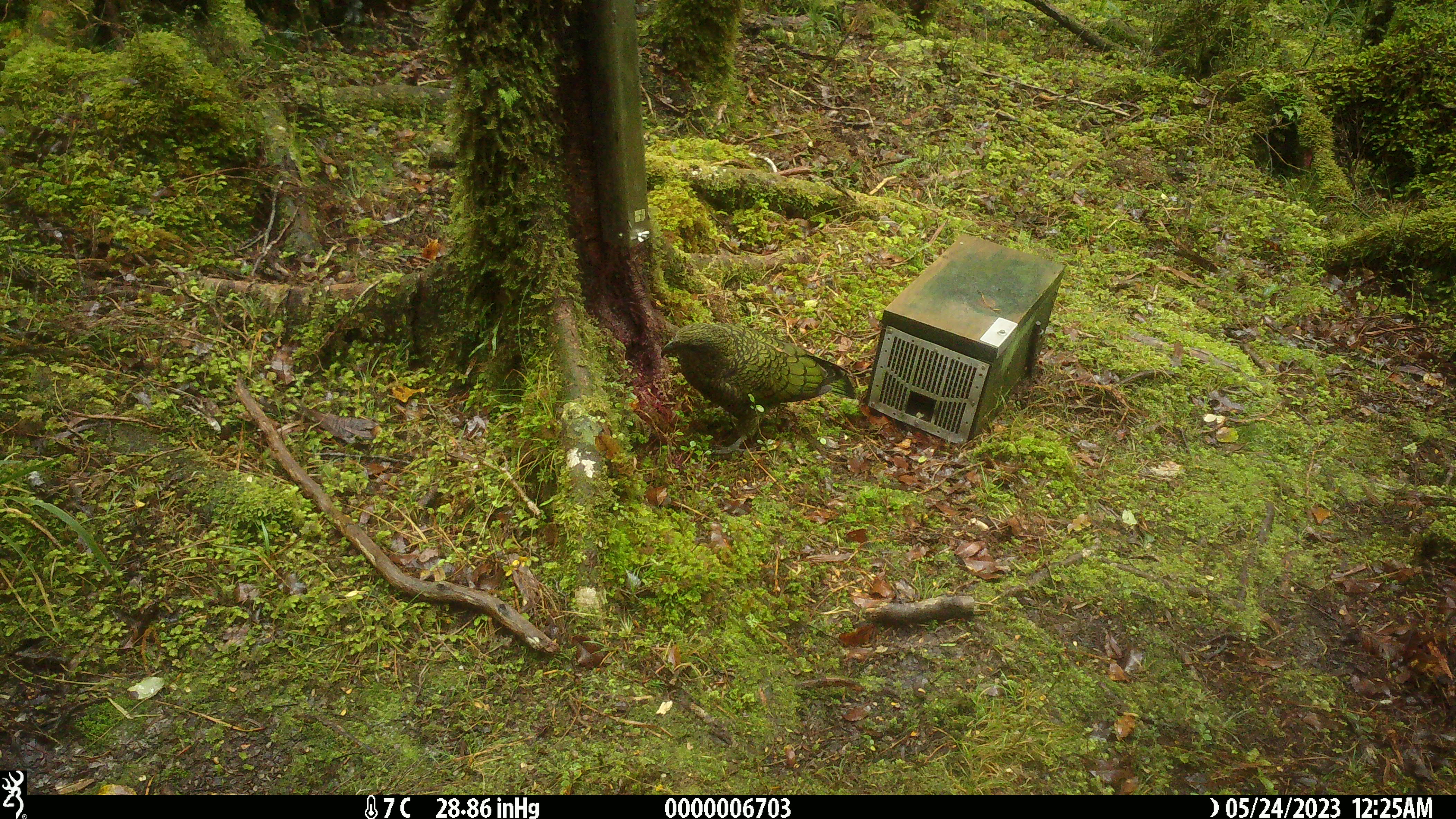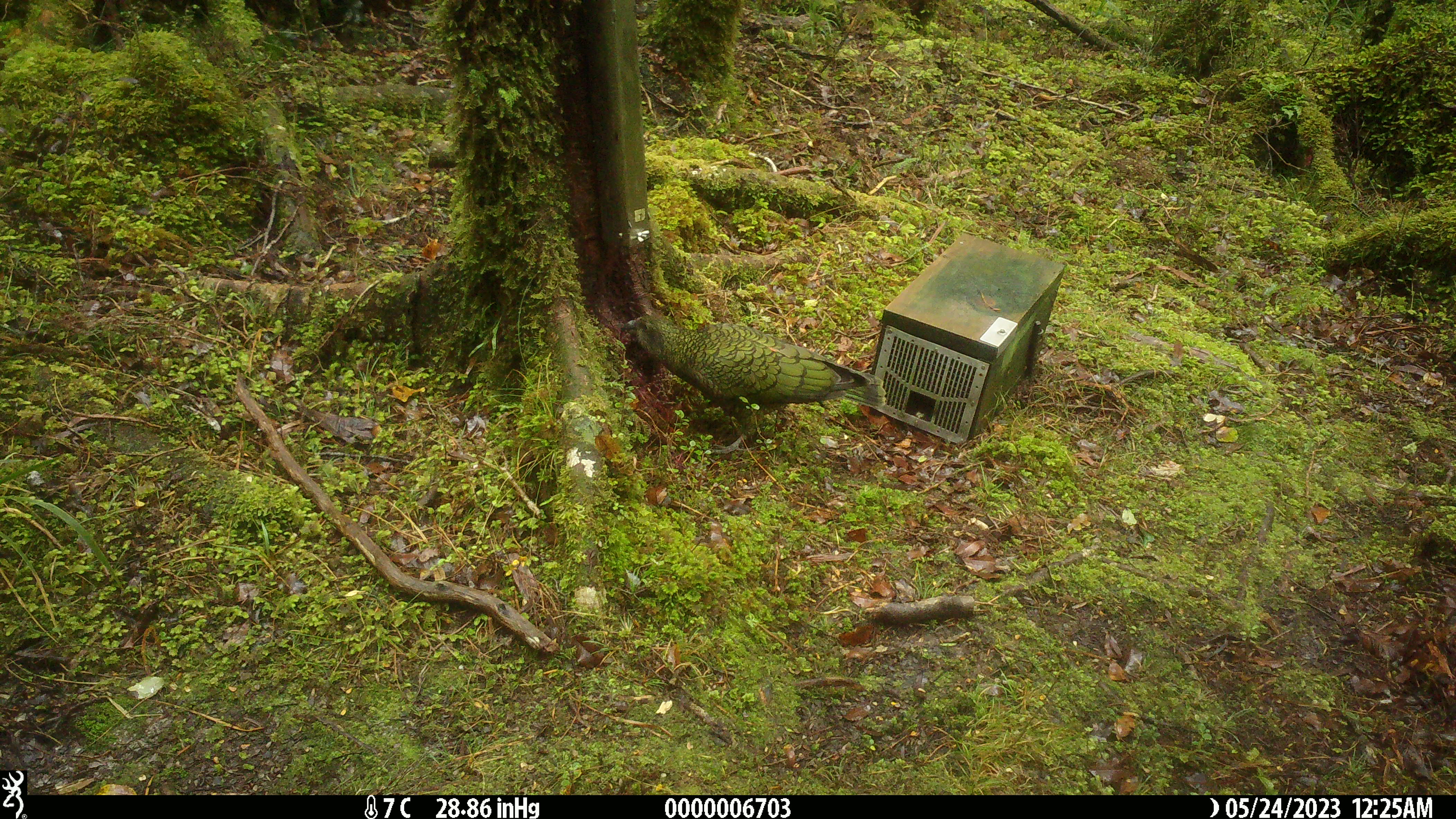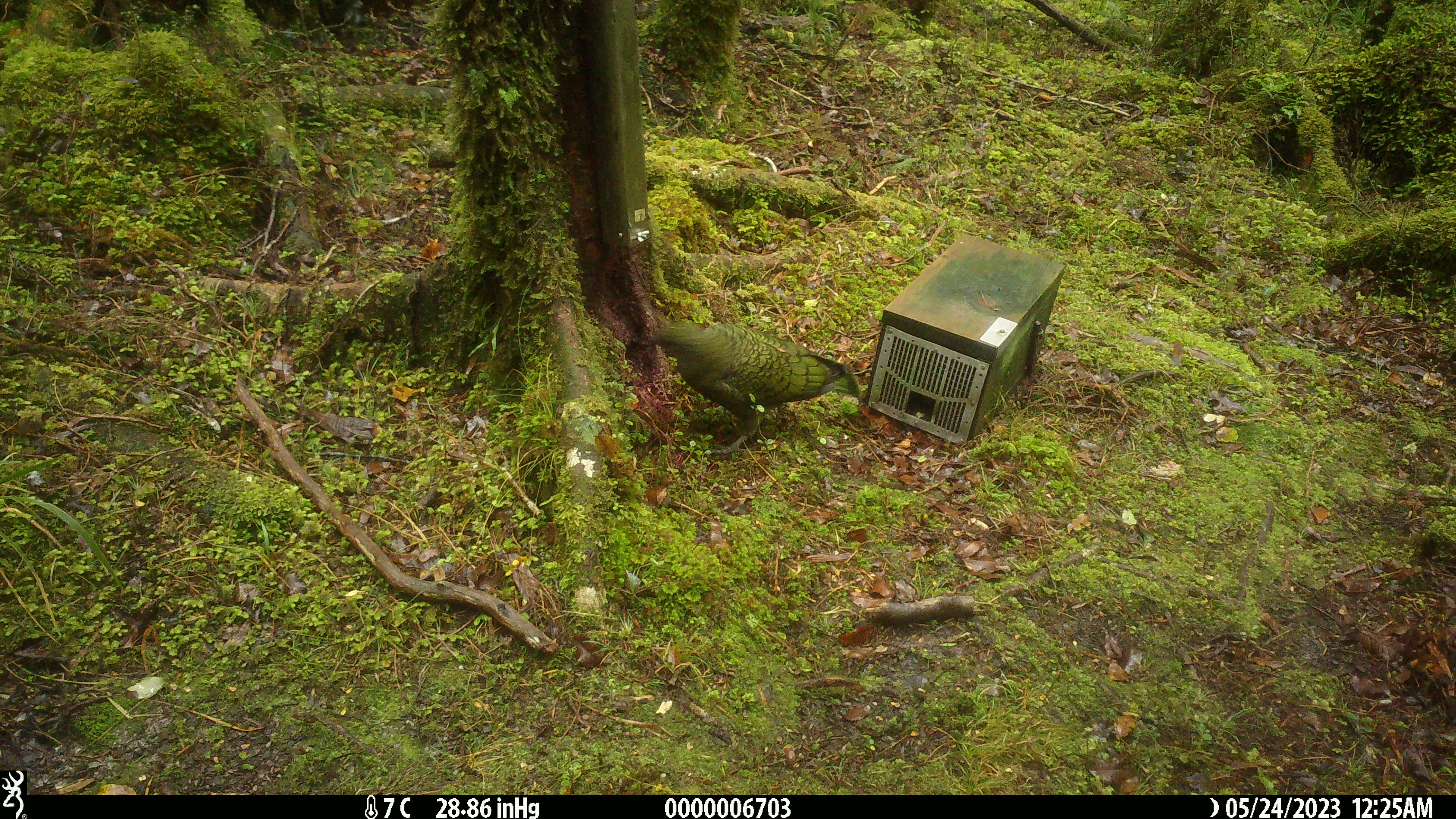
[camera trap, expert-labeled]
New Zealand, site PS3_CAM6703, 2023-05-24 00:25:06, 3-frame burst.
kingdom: Animalia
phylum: Chordata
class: Aves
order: Psittaciformes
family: Strigopidae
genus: Nestor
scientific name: Nestor notabilis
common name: kea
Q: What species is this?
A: Kea (Nestor notabilis).